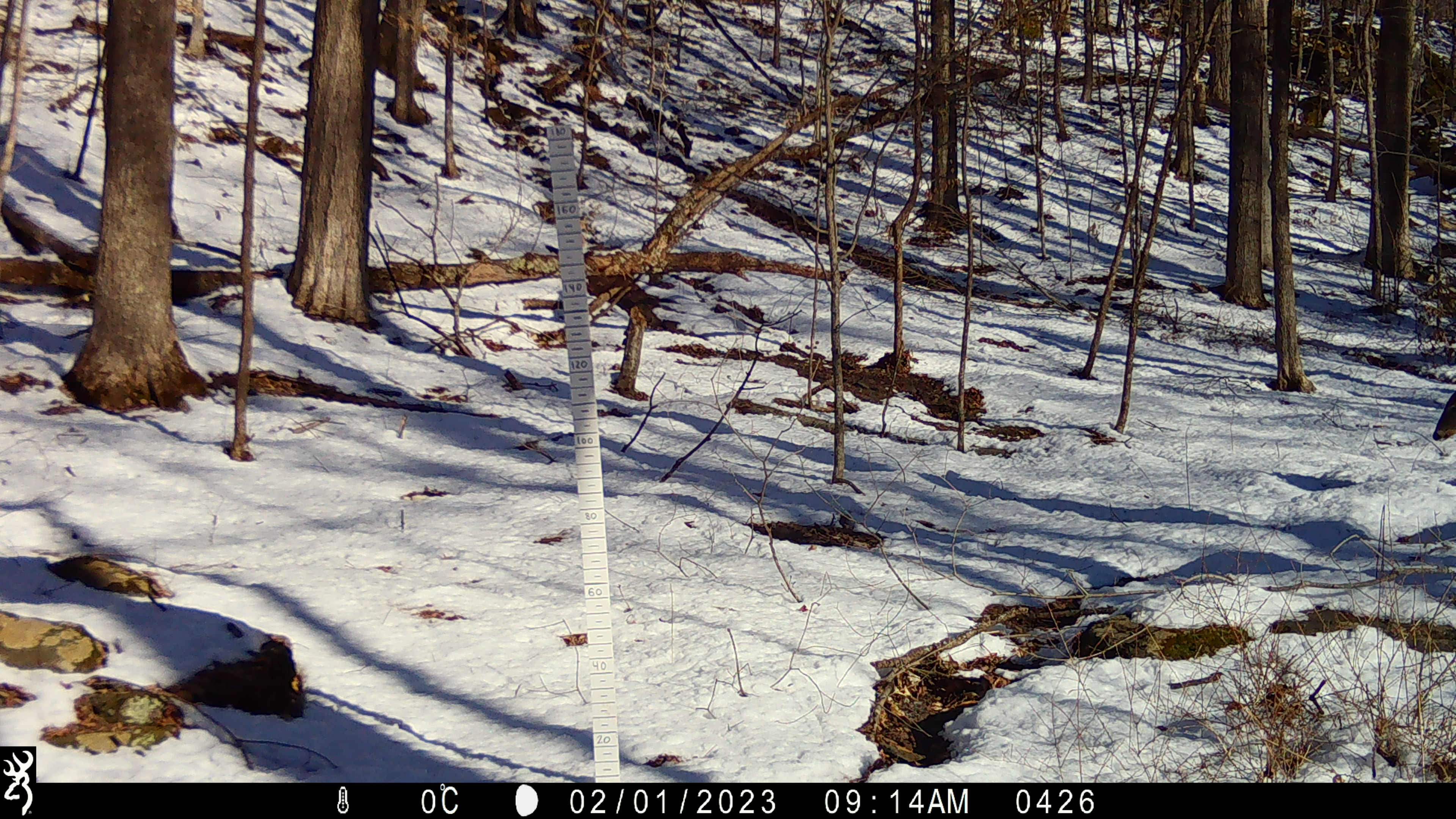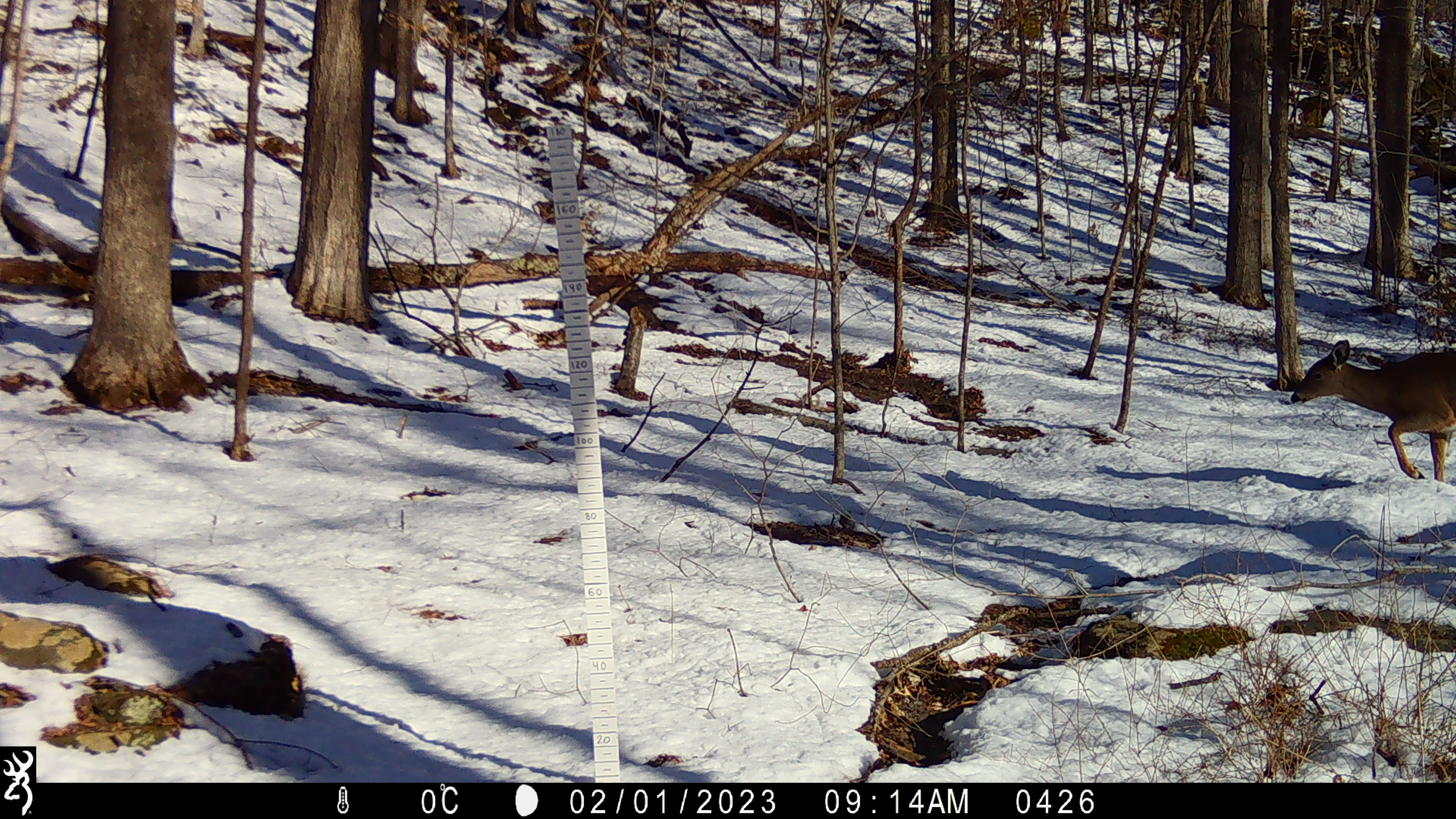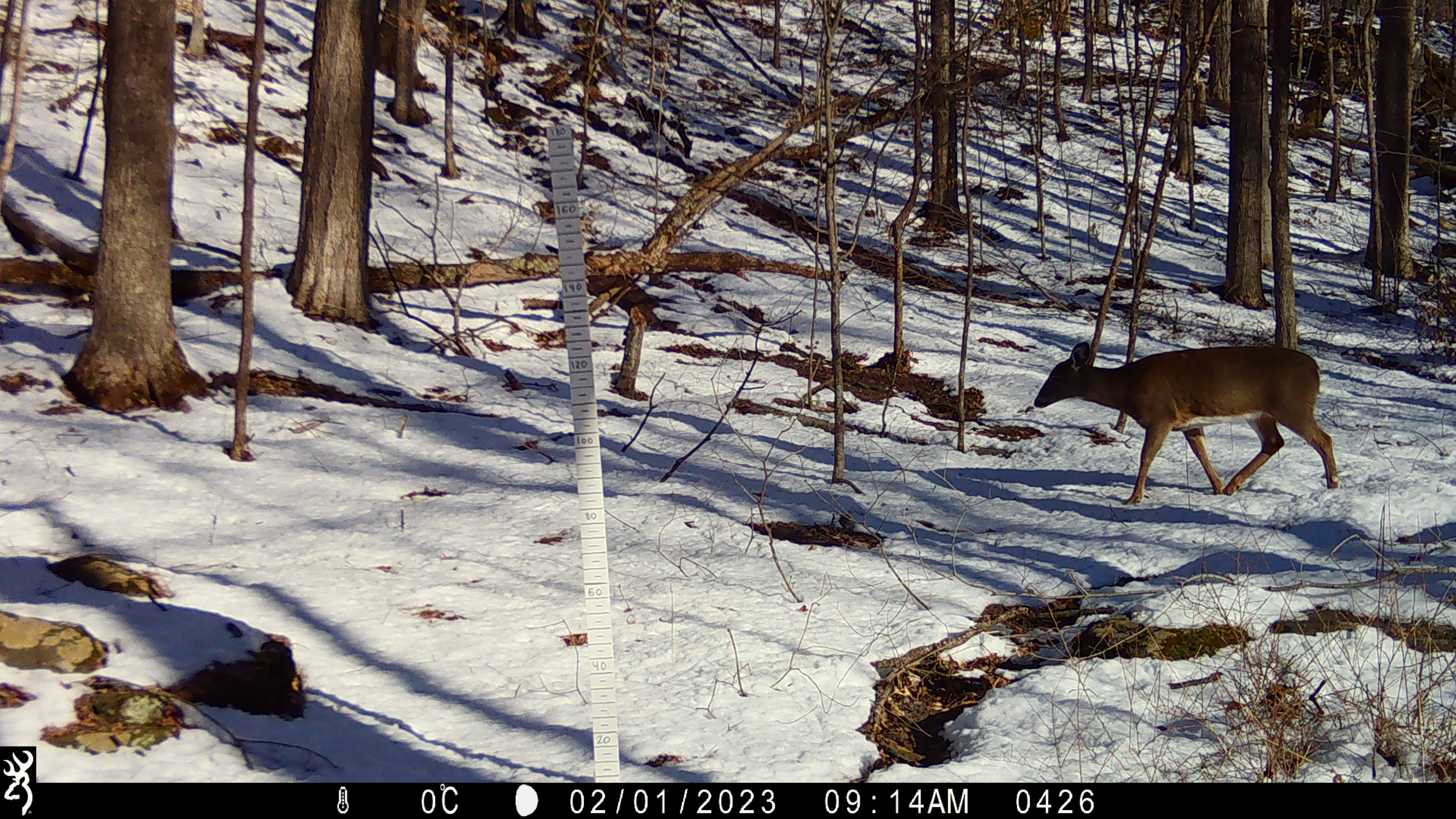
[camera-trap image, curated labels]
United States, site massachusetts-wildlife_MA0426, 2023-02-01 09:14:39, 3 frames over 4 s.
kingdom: Animalia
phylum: Chordata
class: Mammalia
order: Artiodactyla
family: Cervidae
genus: Odocoileus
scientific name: Odocoileus virginianus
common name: white-tailed deer